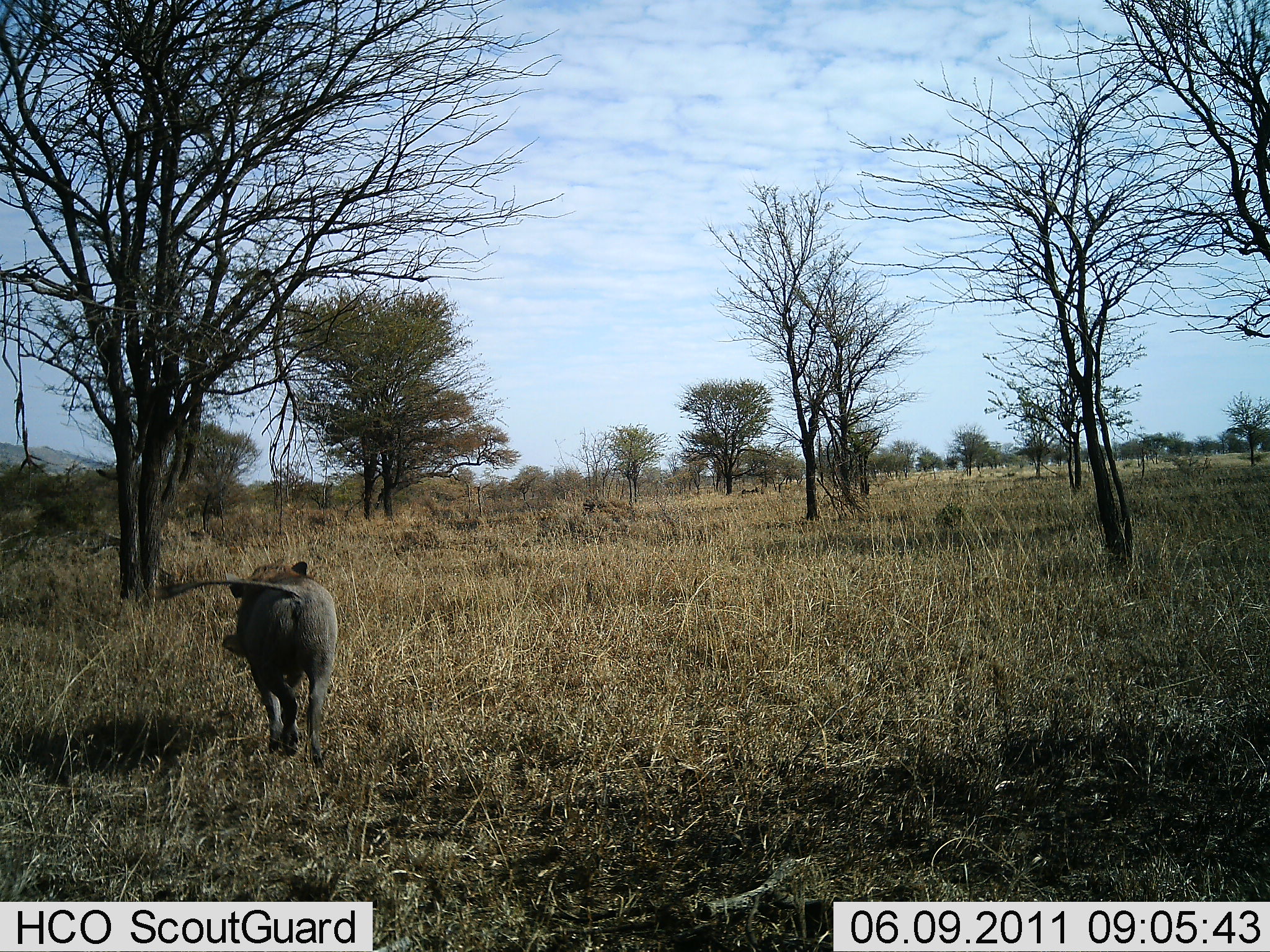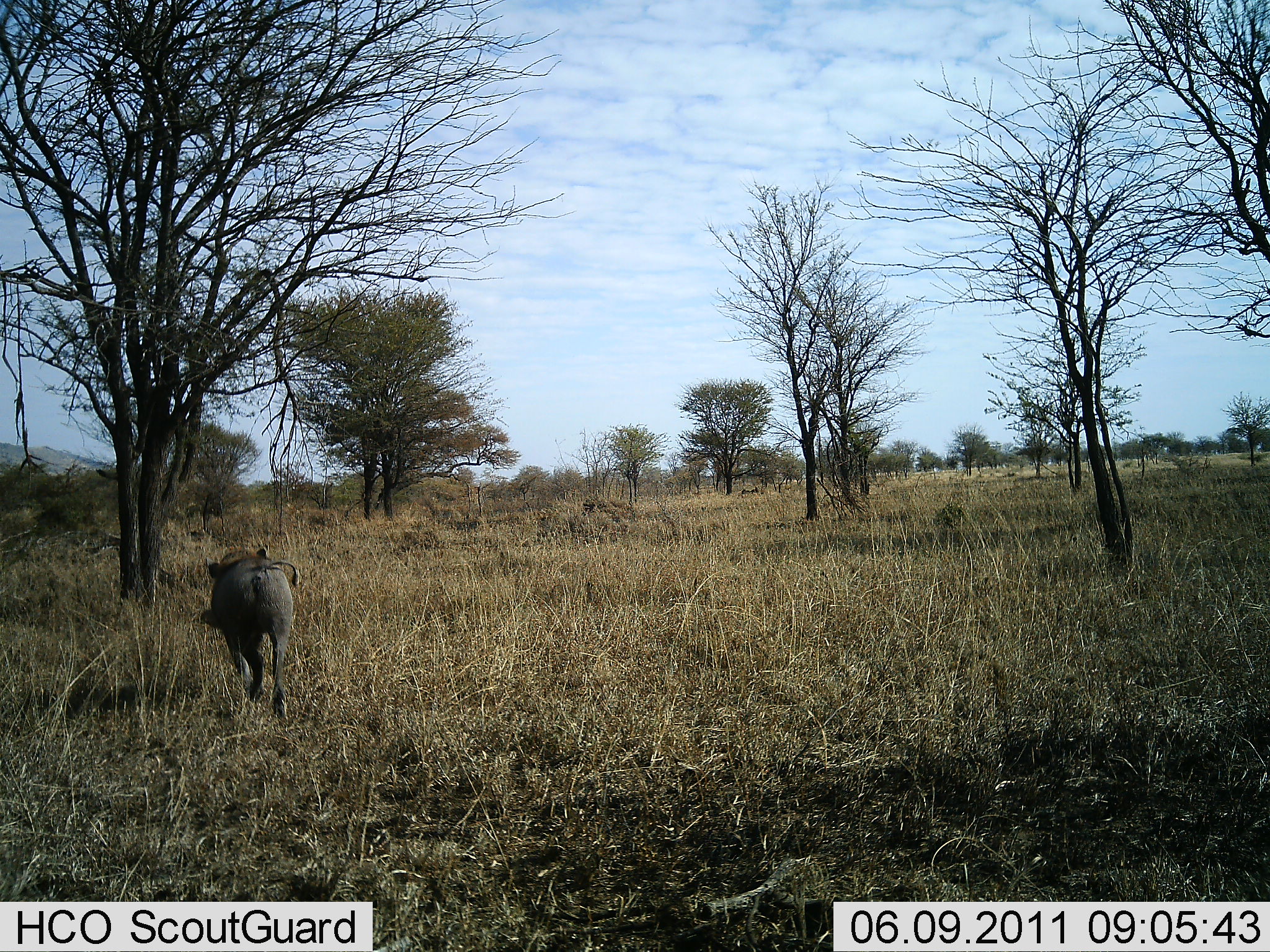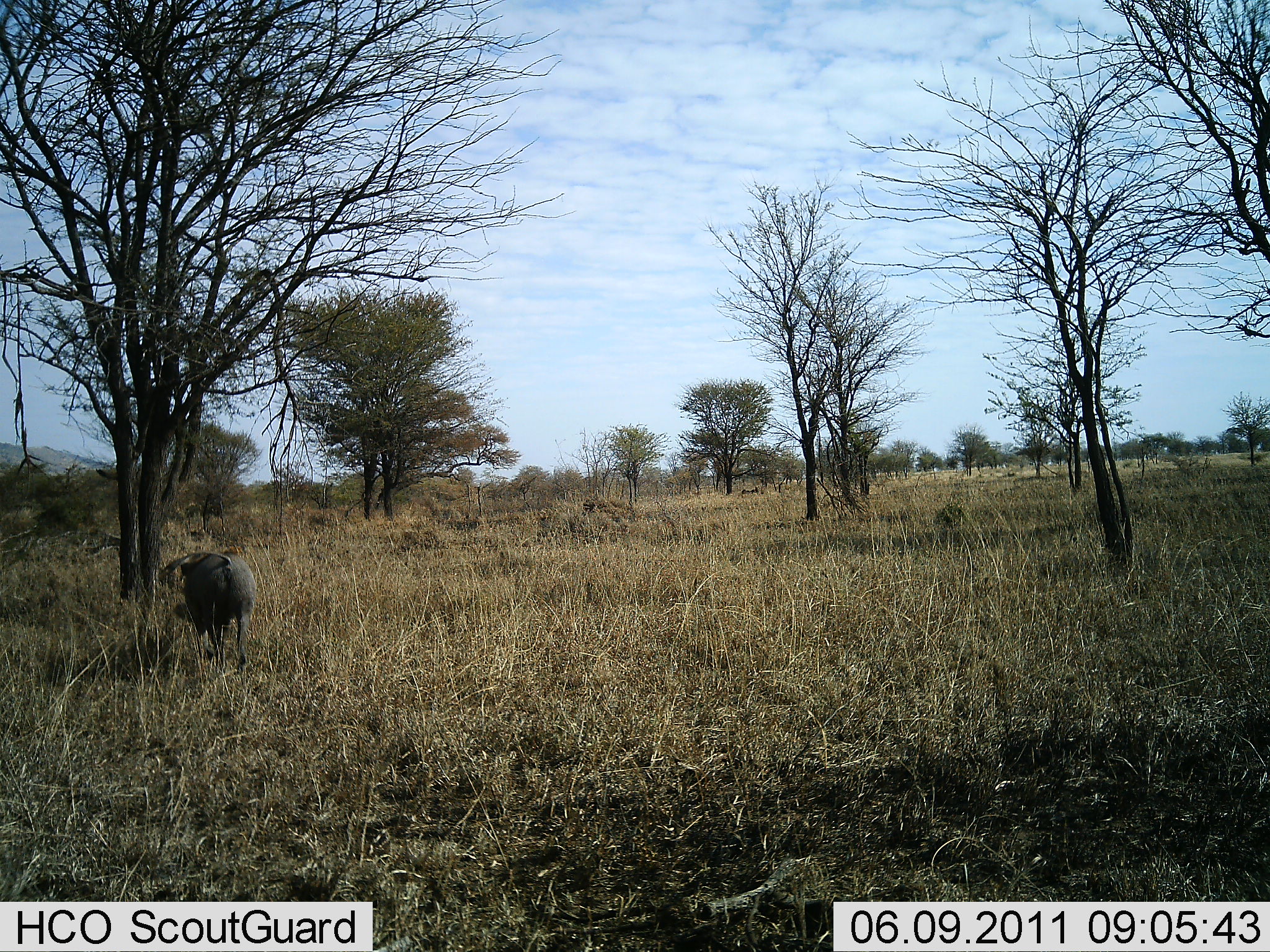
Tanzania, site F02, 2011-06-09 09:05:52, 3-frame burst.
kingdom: Animalia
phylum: Chordata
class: Mammalia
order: Artiodactyla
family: Suidae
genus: Phacochoerus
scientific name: Phacochoerus africanus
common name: warthog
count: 1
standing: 0%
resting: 0%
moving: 100%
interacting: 0%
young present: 0%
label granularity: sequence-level